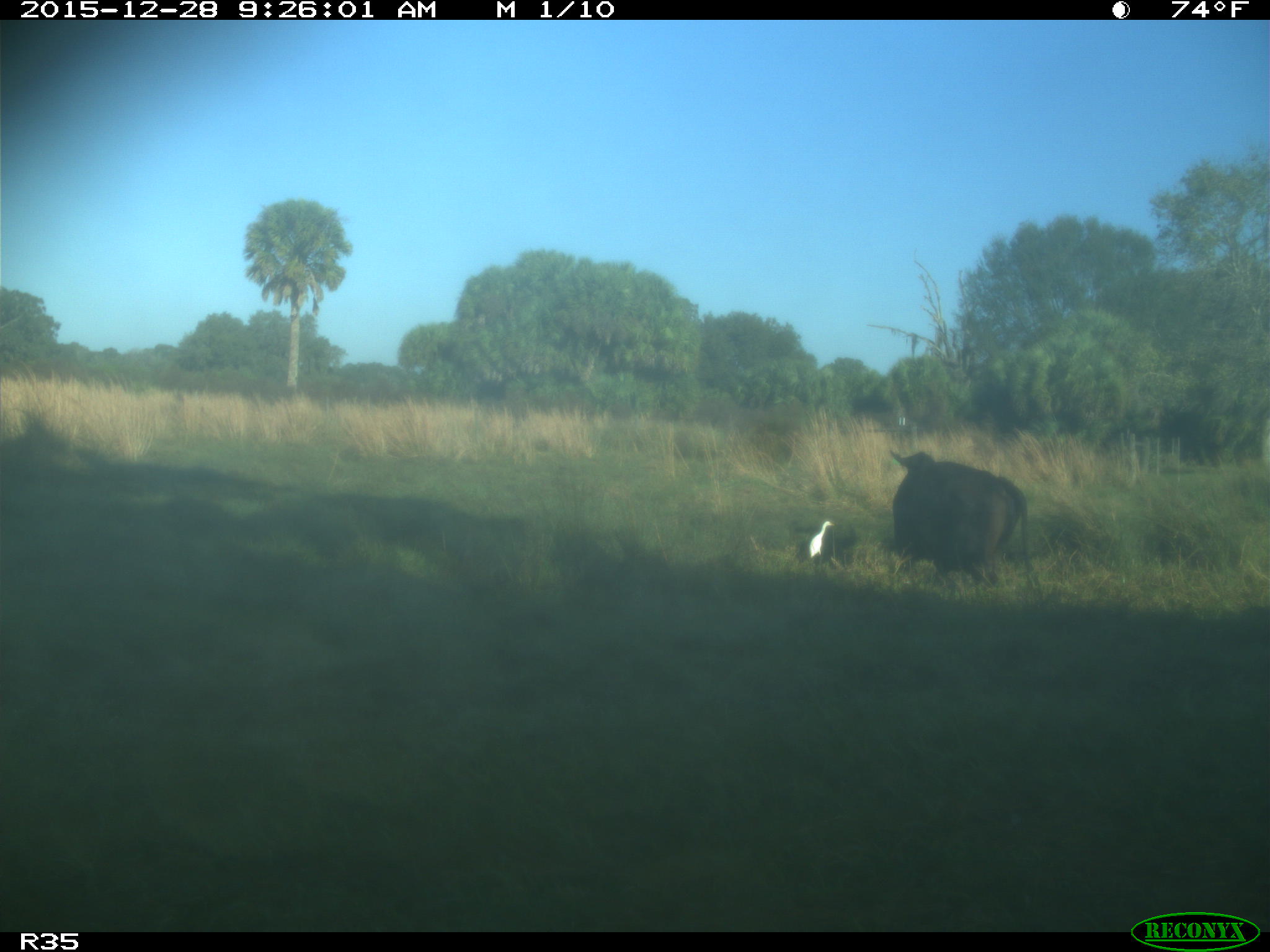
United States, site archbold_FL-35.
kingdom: Animalia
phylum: Chordata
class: Mammalia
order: Artiodactyla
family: Bovidae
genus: Bos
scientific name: Bos taurus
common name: domestic cow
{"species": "Bos taurus (domestic cow)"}